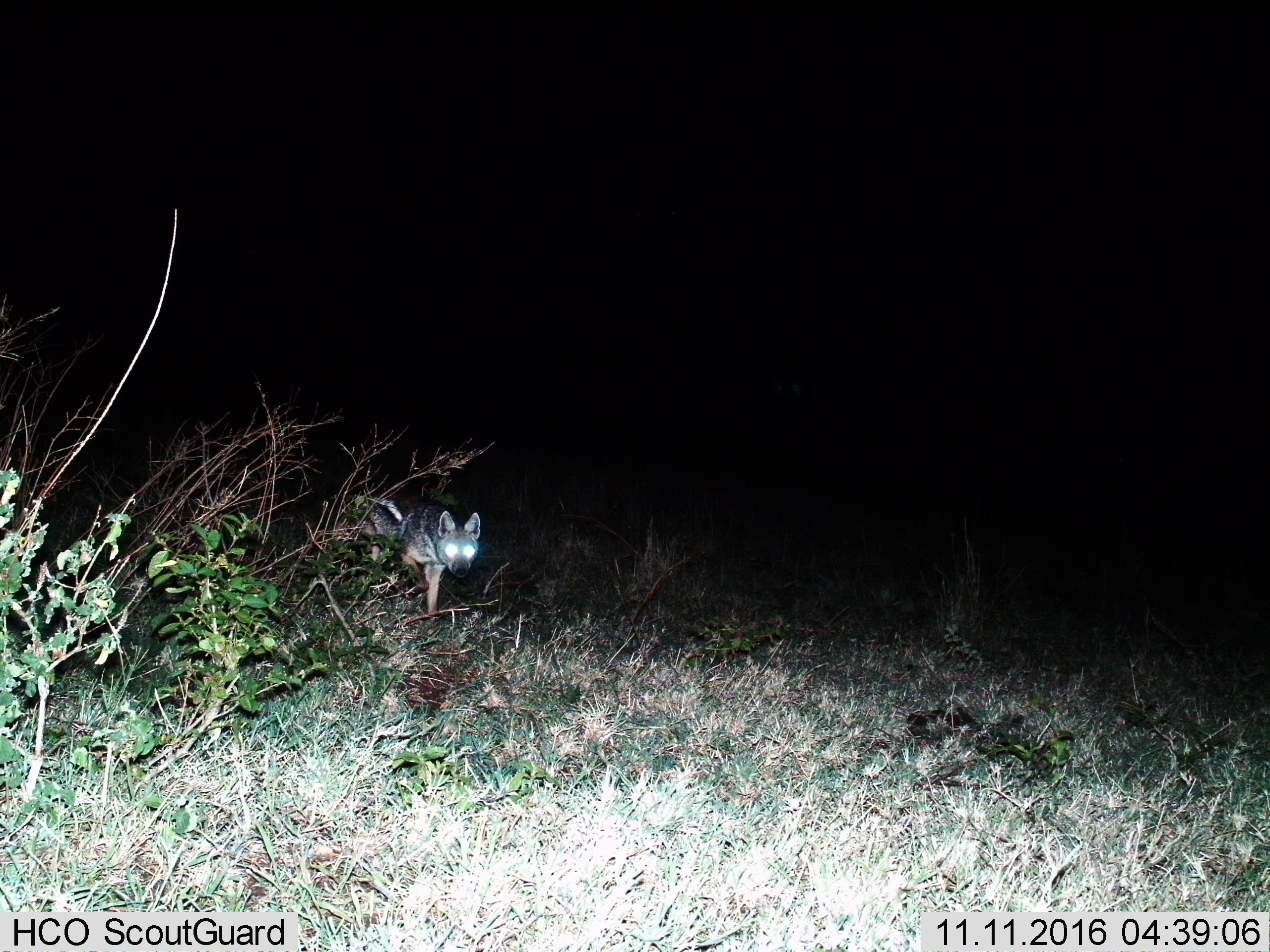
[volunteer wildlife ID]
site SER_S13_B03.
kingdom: Animalia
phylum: Chordata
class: Mammalia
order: Carnivora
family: Canidae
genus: Lupulella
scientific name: Lupulella mesomelas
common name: black-backed jackal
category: jackalblackbacked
Jackalblackbacked (black-backed jackal) (Lupulella mesomelas), count 1. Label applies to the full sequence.